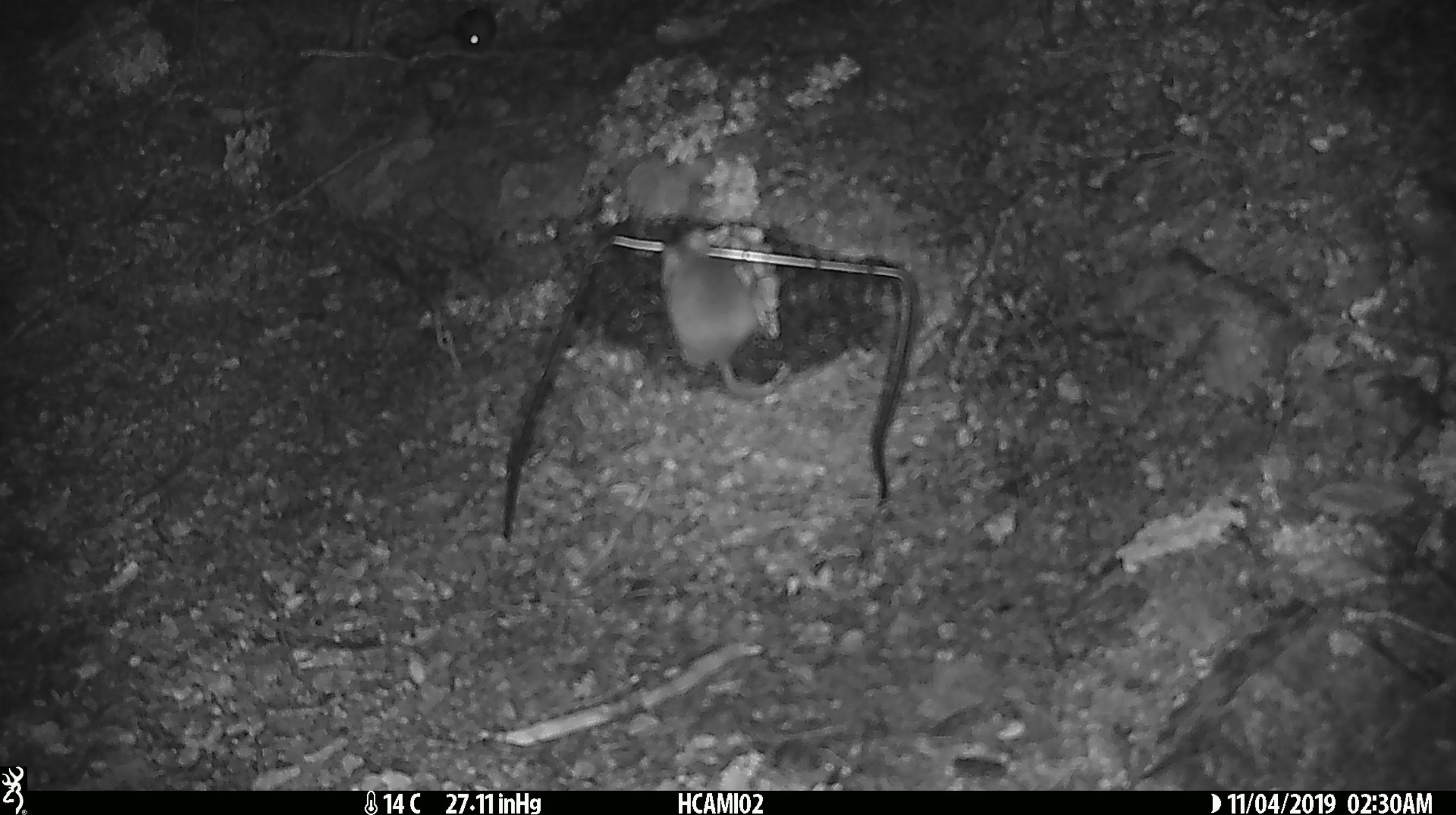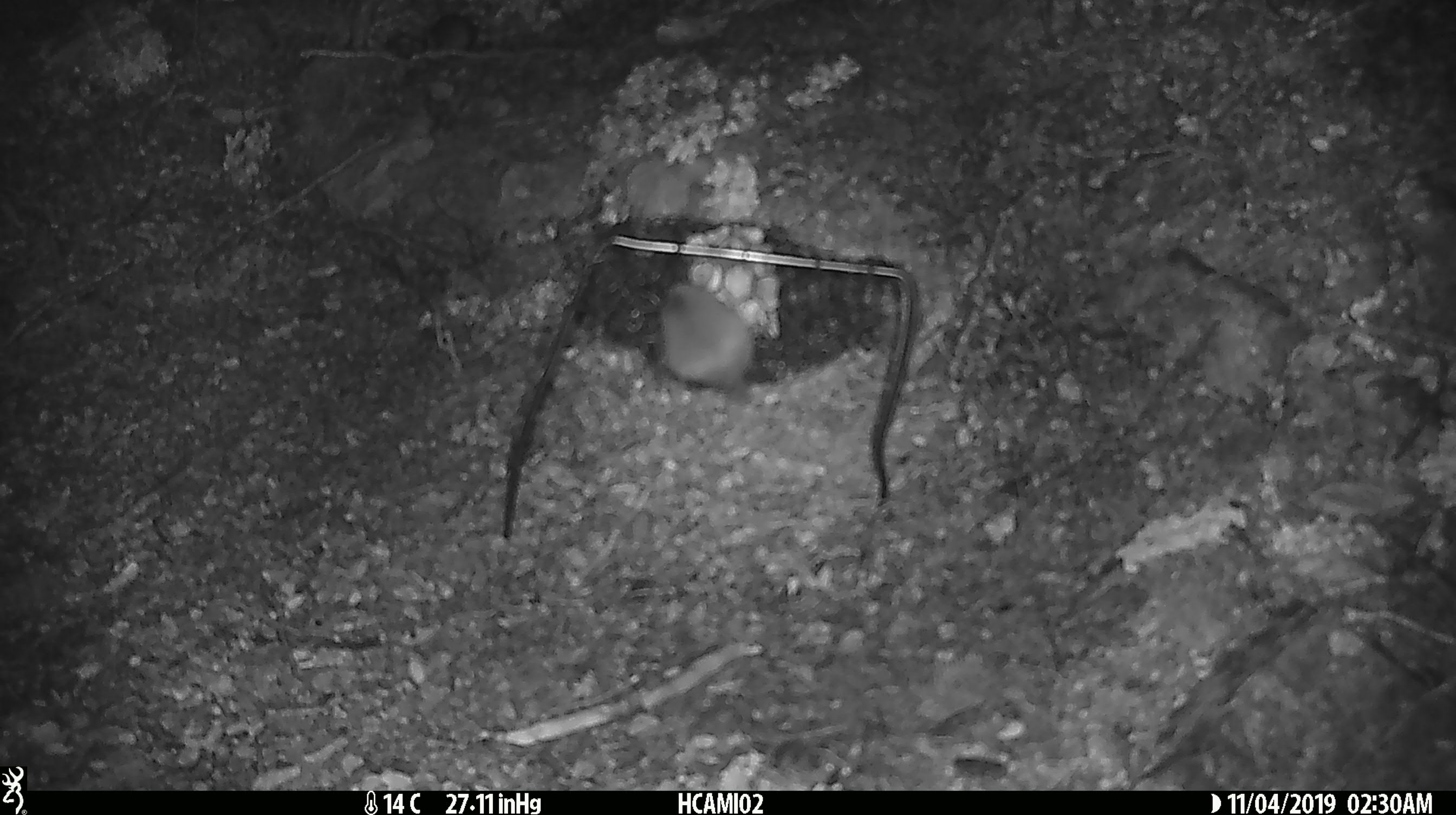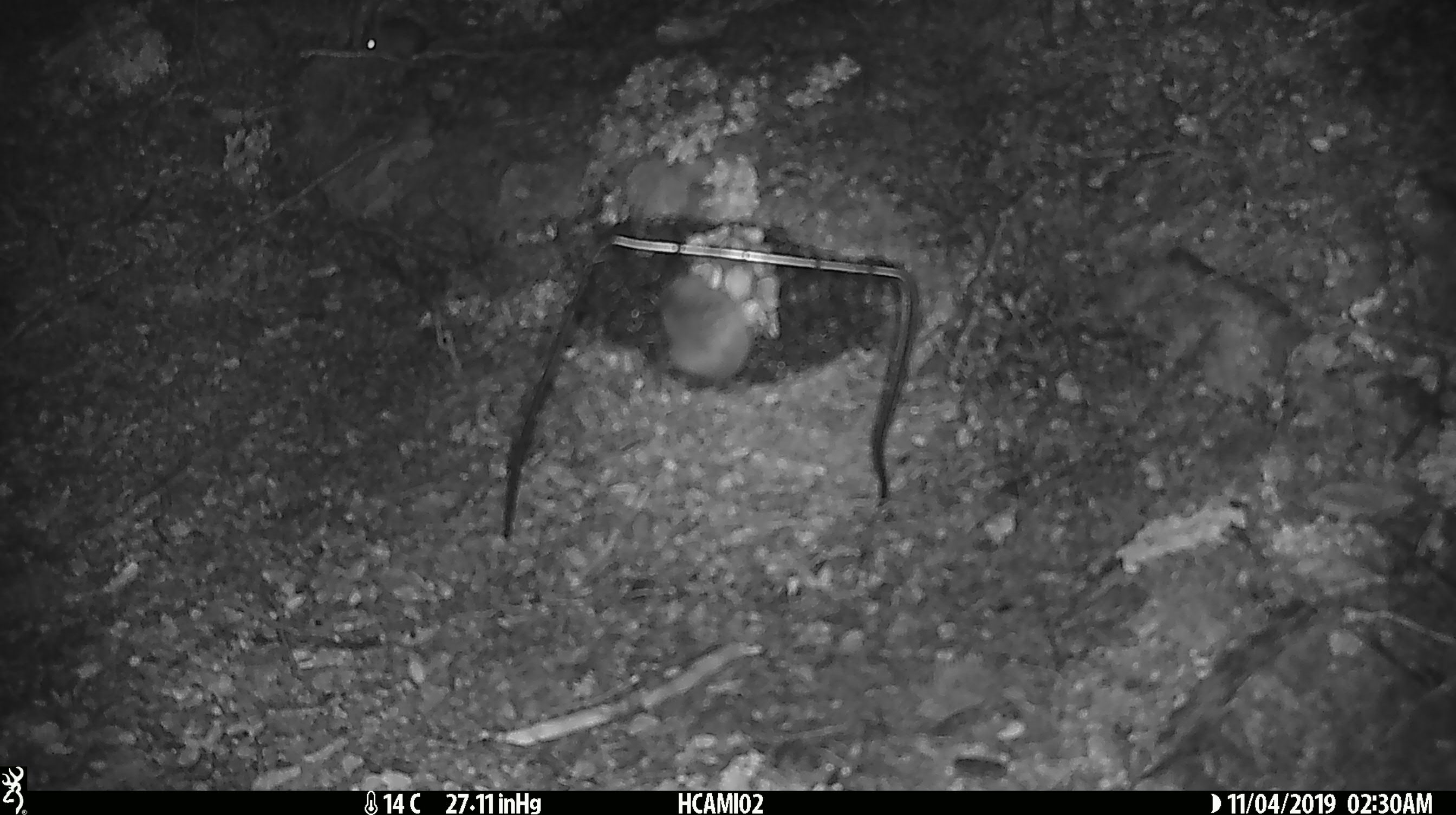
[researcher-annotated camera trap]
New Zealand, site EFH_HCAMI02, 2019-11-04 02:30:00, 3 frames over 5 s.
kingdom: Animalia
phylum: Chordata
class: Mammalia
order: Rodentia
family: Muridae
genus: Mus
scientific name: Mus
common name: mouse